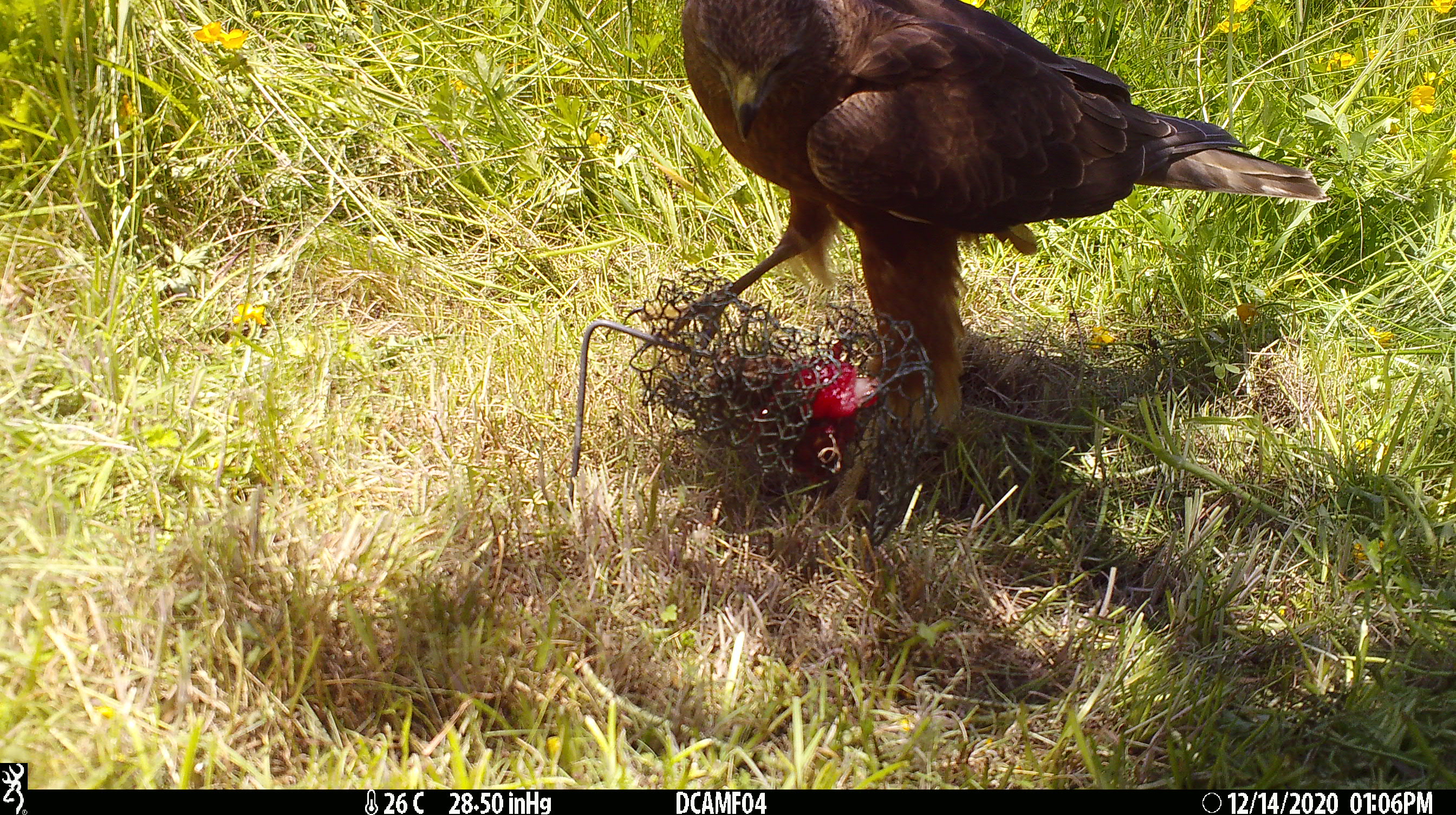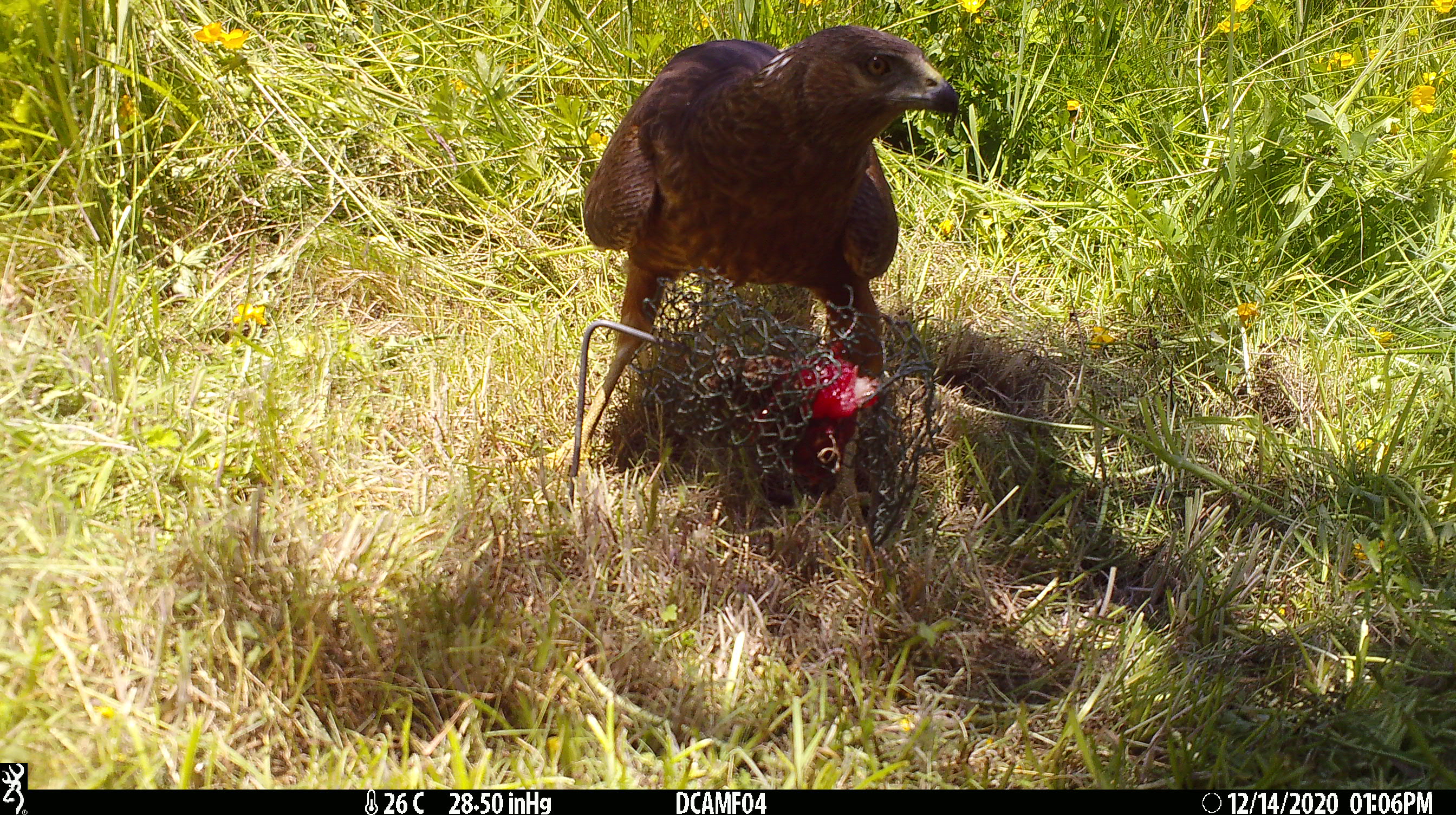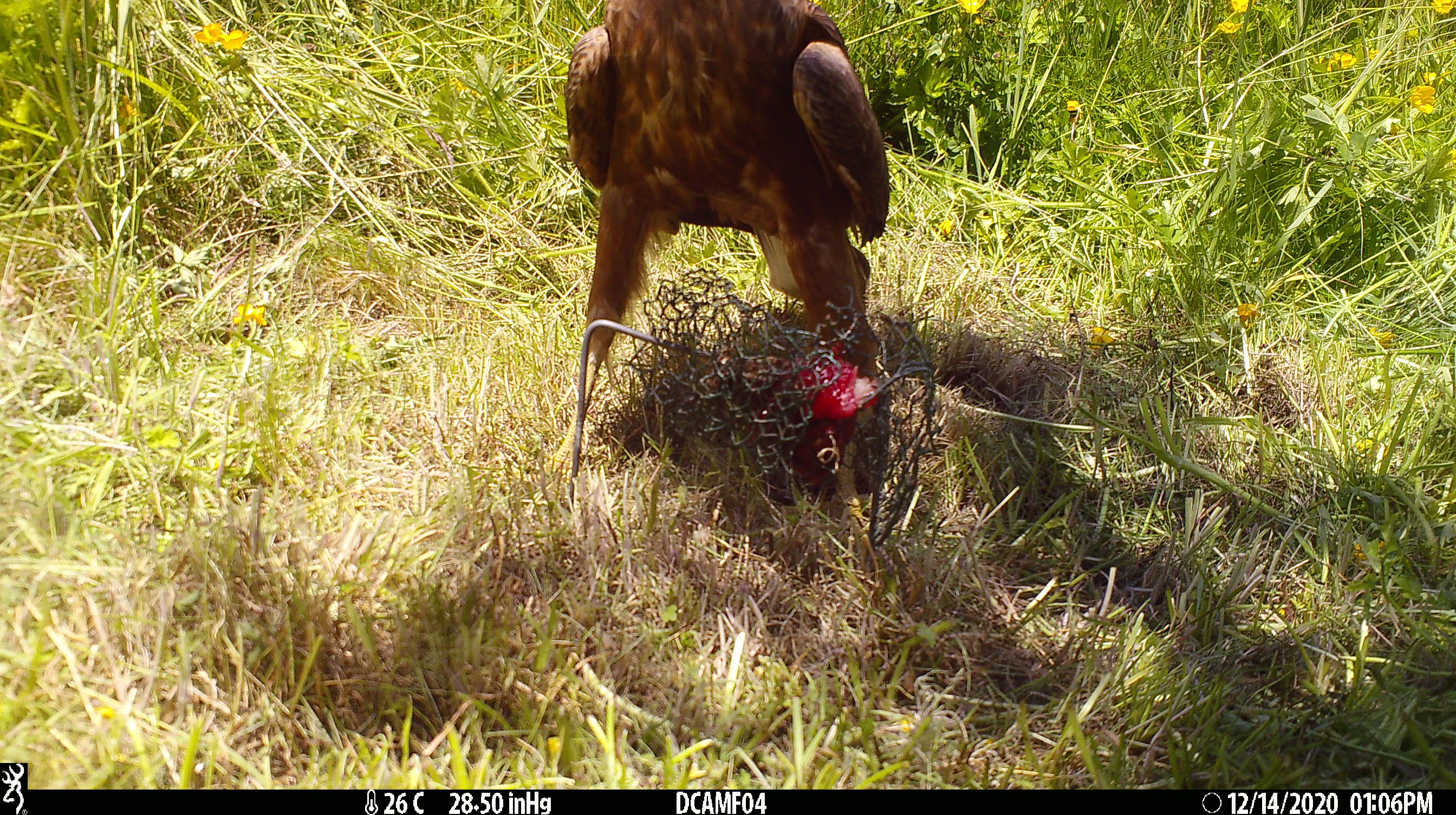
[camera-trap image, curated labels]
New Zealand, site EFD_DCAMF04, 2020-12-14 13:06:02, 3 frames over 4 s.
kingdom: Animalia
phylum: Chordata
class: Aves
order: Accipitriformes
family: Accipitridae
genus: Circus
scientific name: Circus approximans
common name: swamp harrier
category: harrier